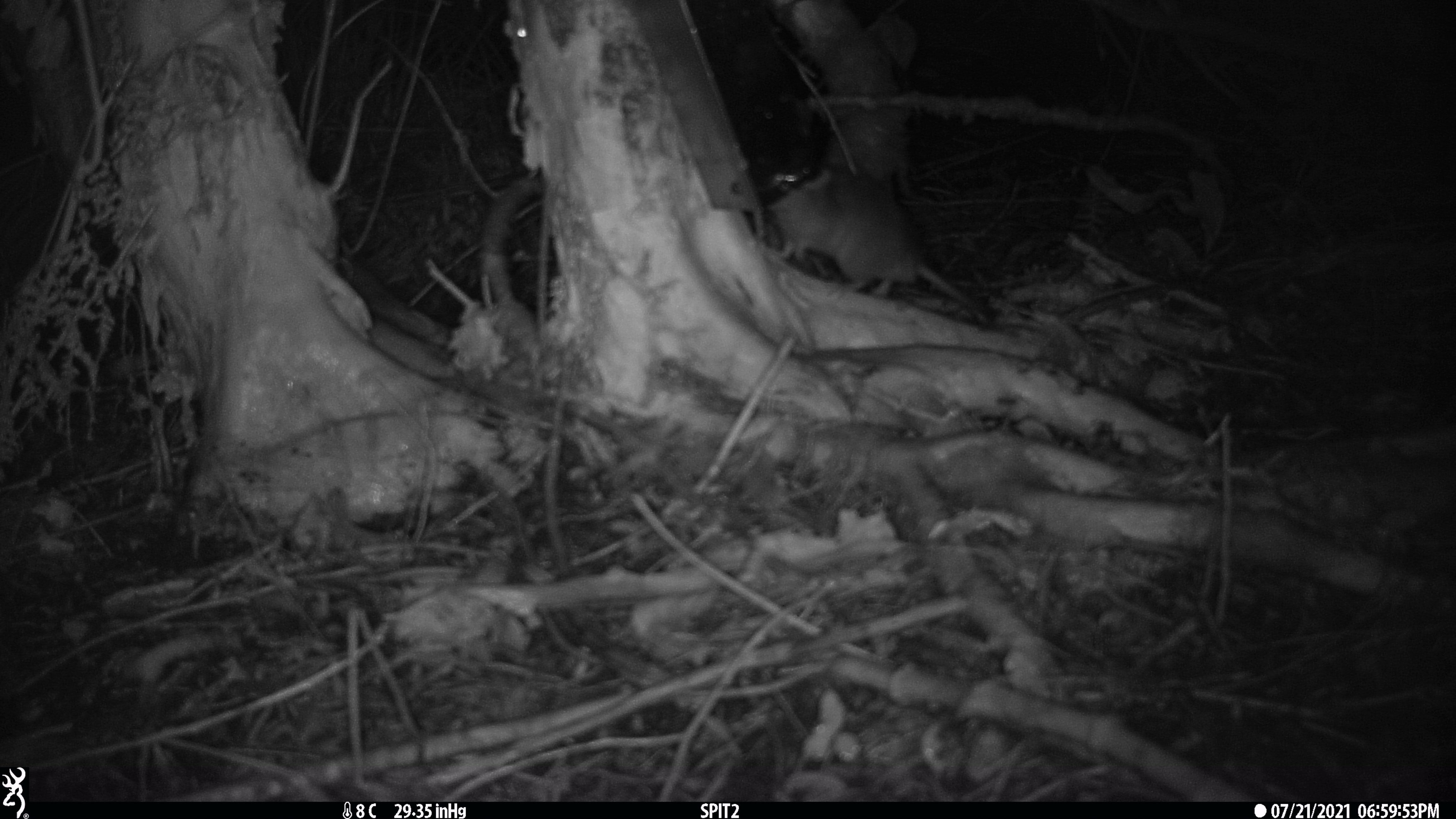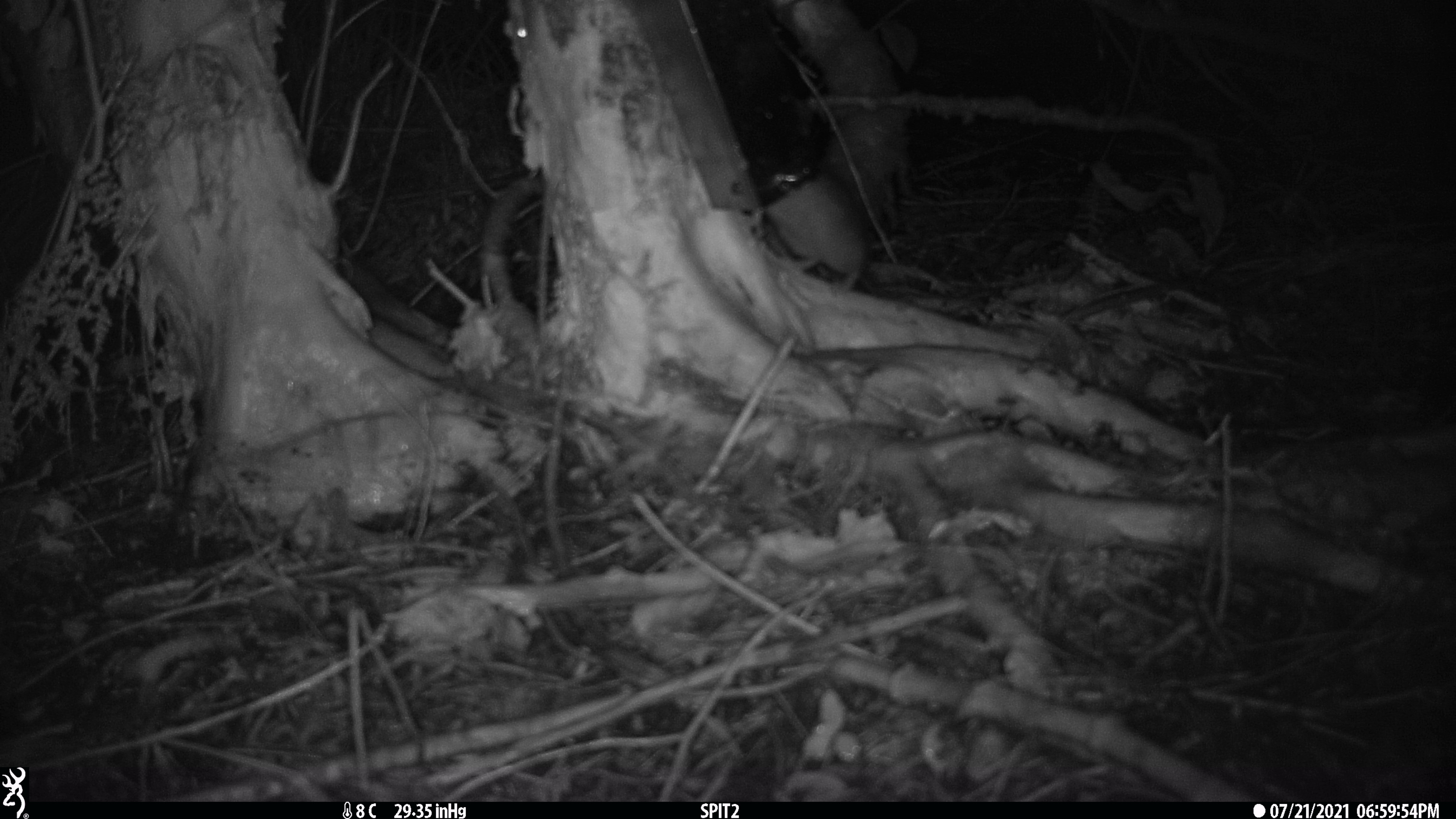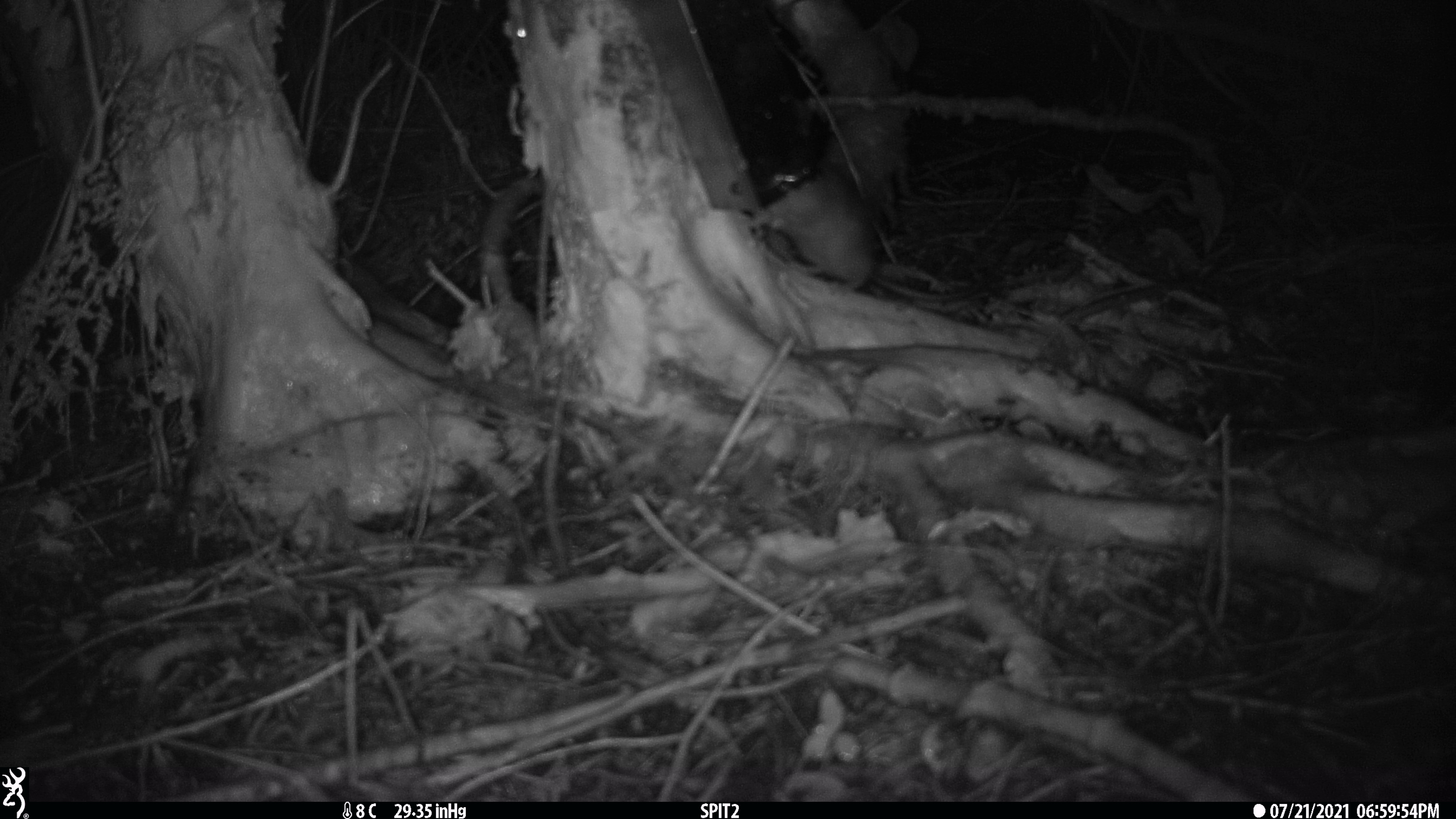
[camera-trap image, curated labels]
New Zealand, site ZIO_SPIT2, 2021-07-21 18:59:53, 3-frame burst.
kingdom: Animalia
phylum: Chordata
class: Mammalia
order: Rodentia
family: Muridae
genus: Rattus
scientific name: Rattus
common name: rat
Rat (Rattus).